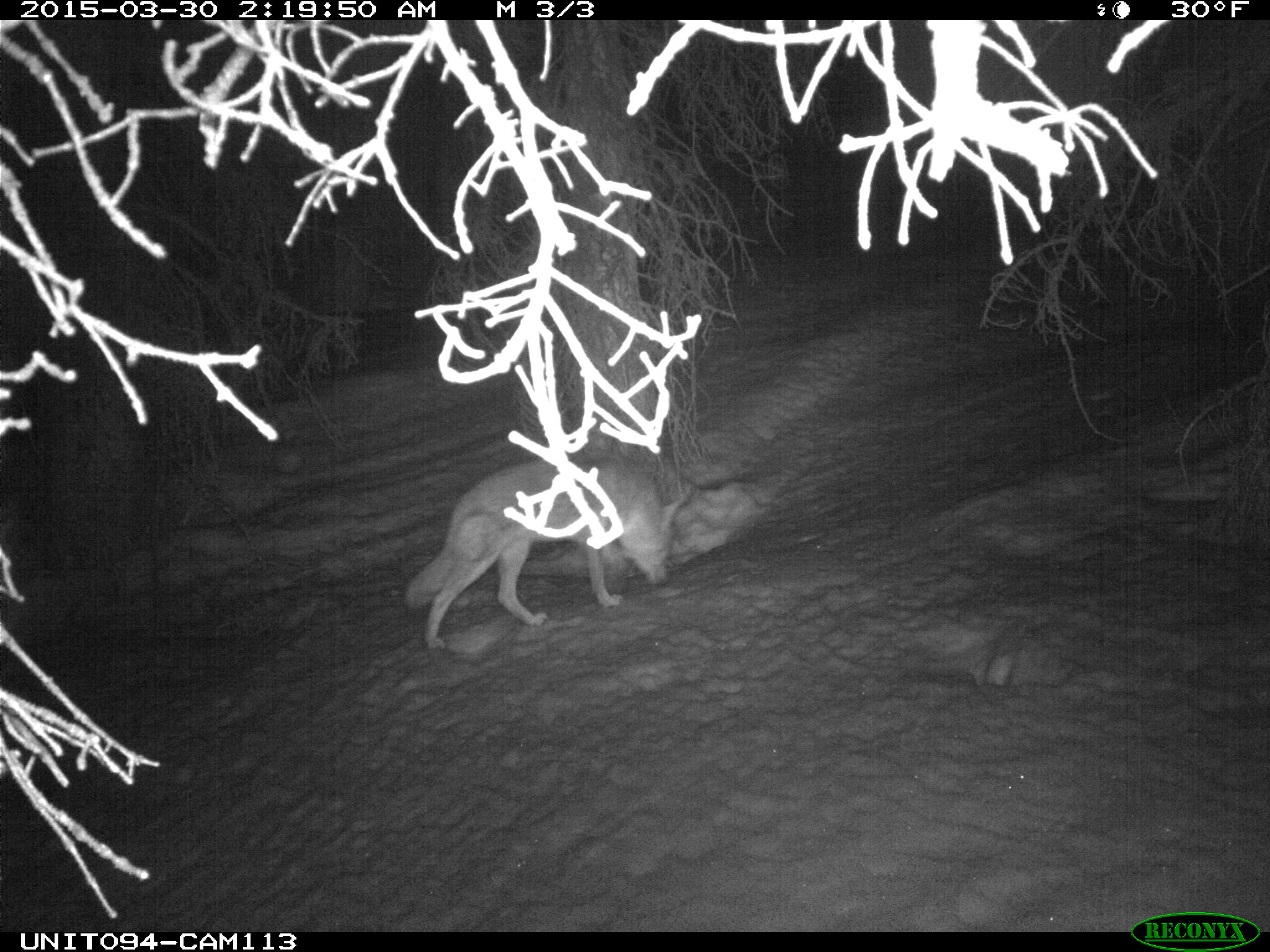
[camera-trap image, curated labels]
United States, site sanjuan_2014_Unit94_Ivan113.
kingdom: Animalia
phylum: Chordata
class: Mammalia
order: Carnivora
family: Canidae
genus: Canis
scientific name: Canis latrans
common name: coyote